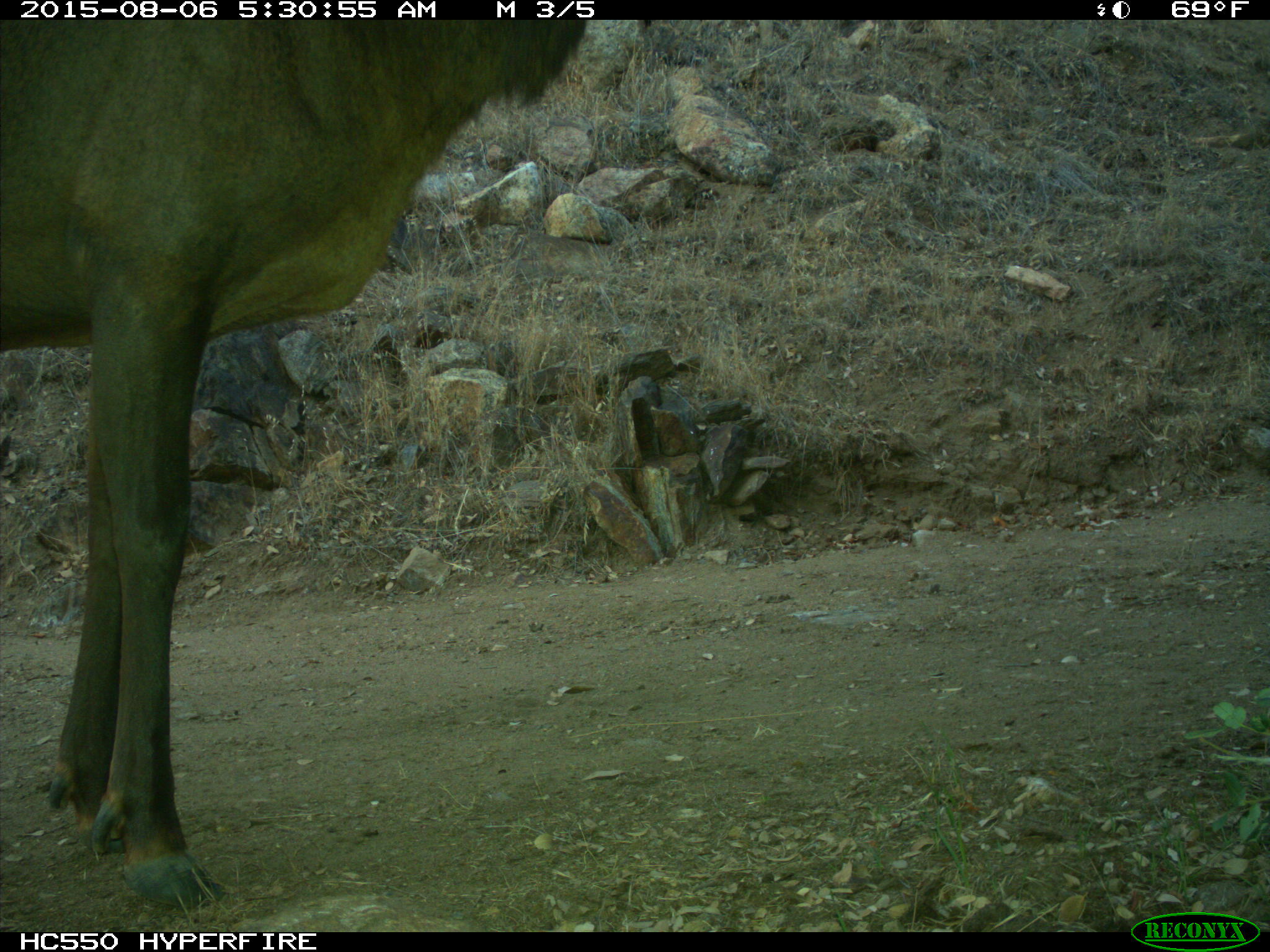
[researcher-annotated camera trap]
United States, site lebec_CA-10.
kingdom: Animalia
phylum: Chordata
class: Mammalia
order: Artiodactyla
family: Cervidae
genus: Cervus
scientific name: Cervus canadensis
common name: elk